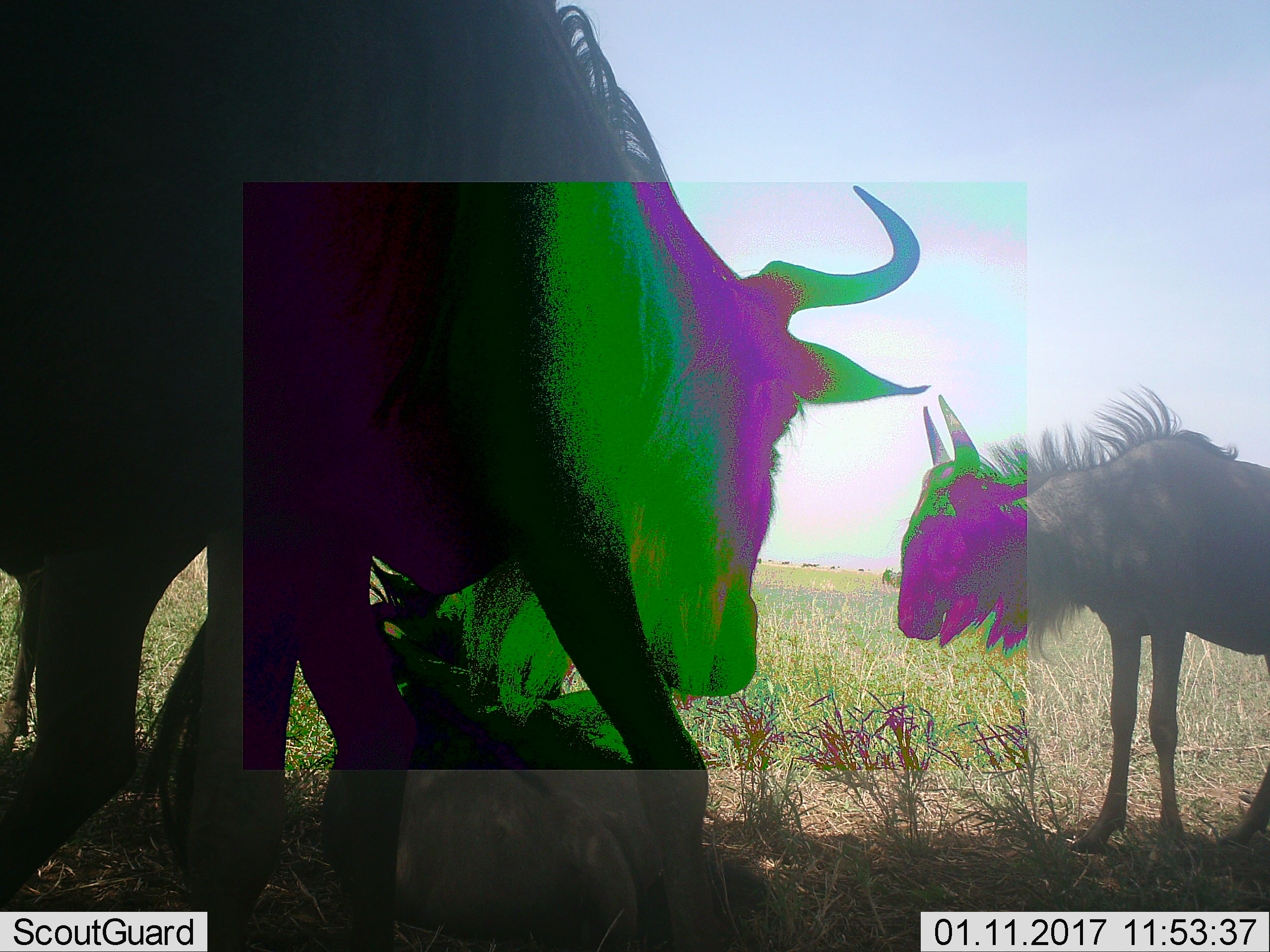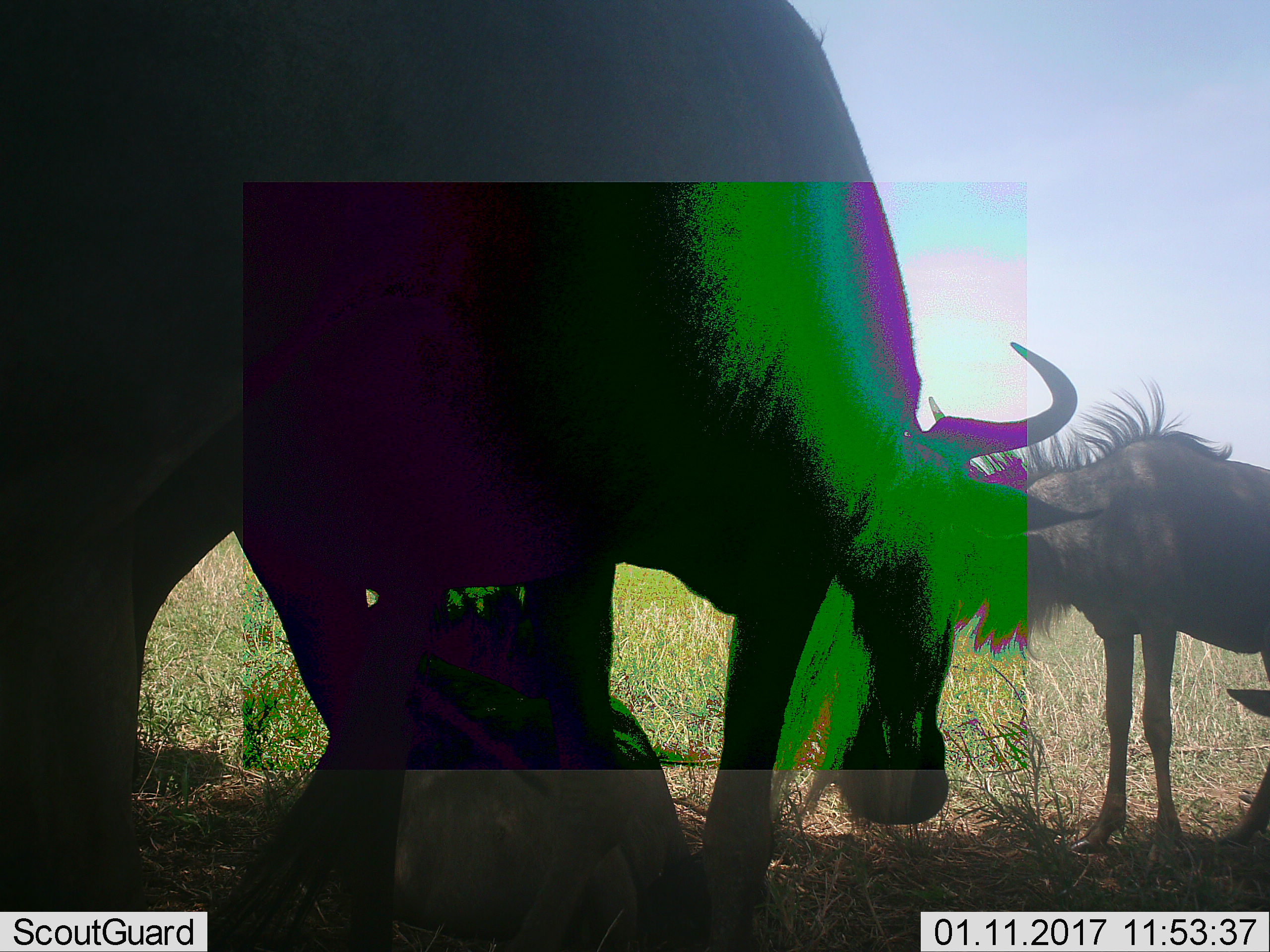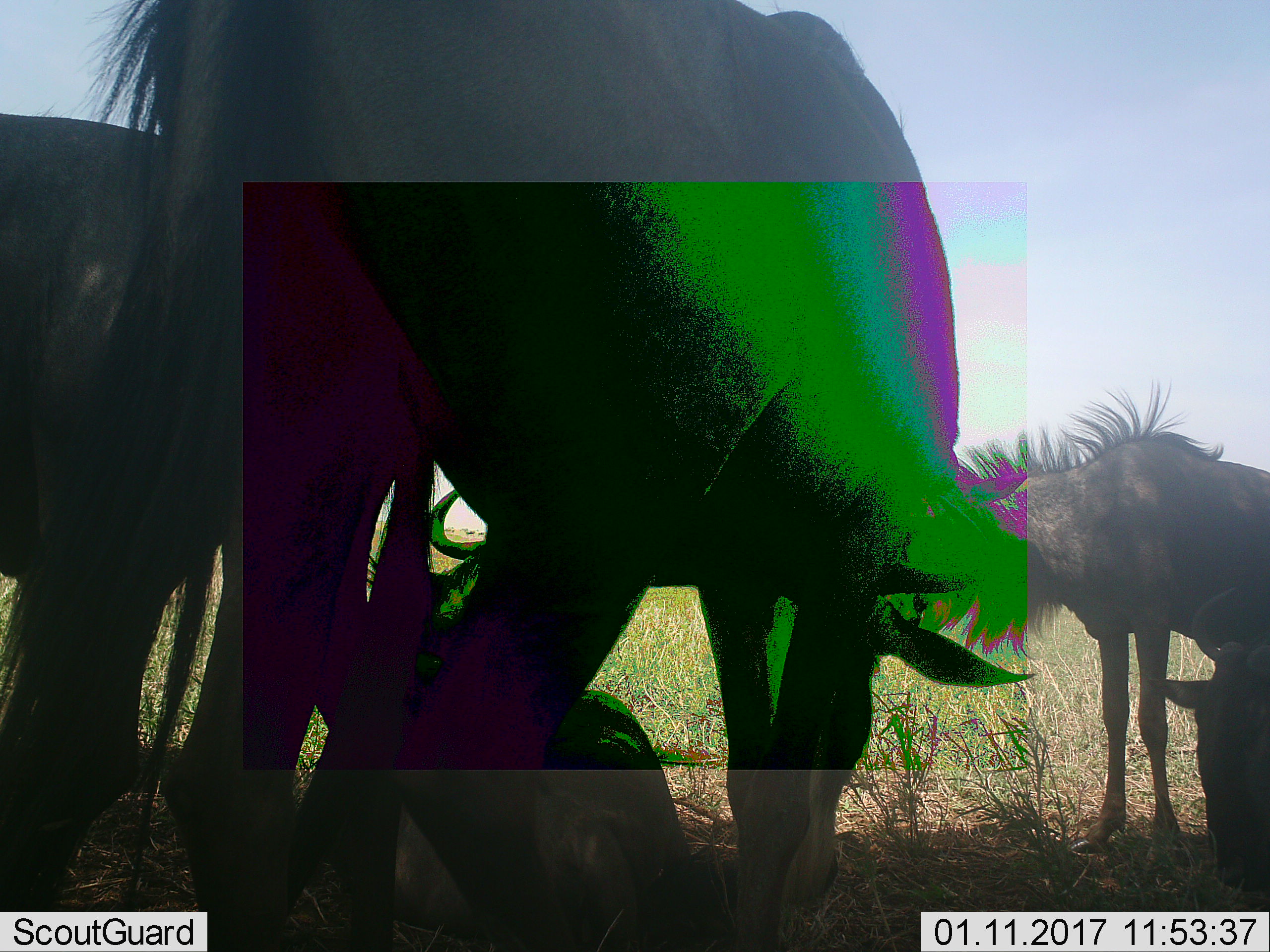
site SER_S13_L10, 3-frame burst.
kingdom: Animalia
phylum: Chordata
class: Mammalia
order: Artiodactyla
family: Bovidae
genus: Connochaetes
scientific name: Connochaetes taurinus taurinus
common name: blue wildebeest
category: wildebeestblue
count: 3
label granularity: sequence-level